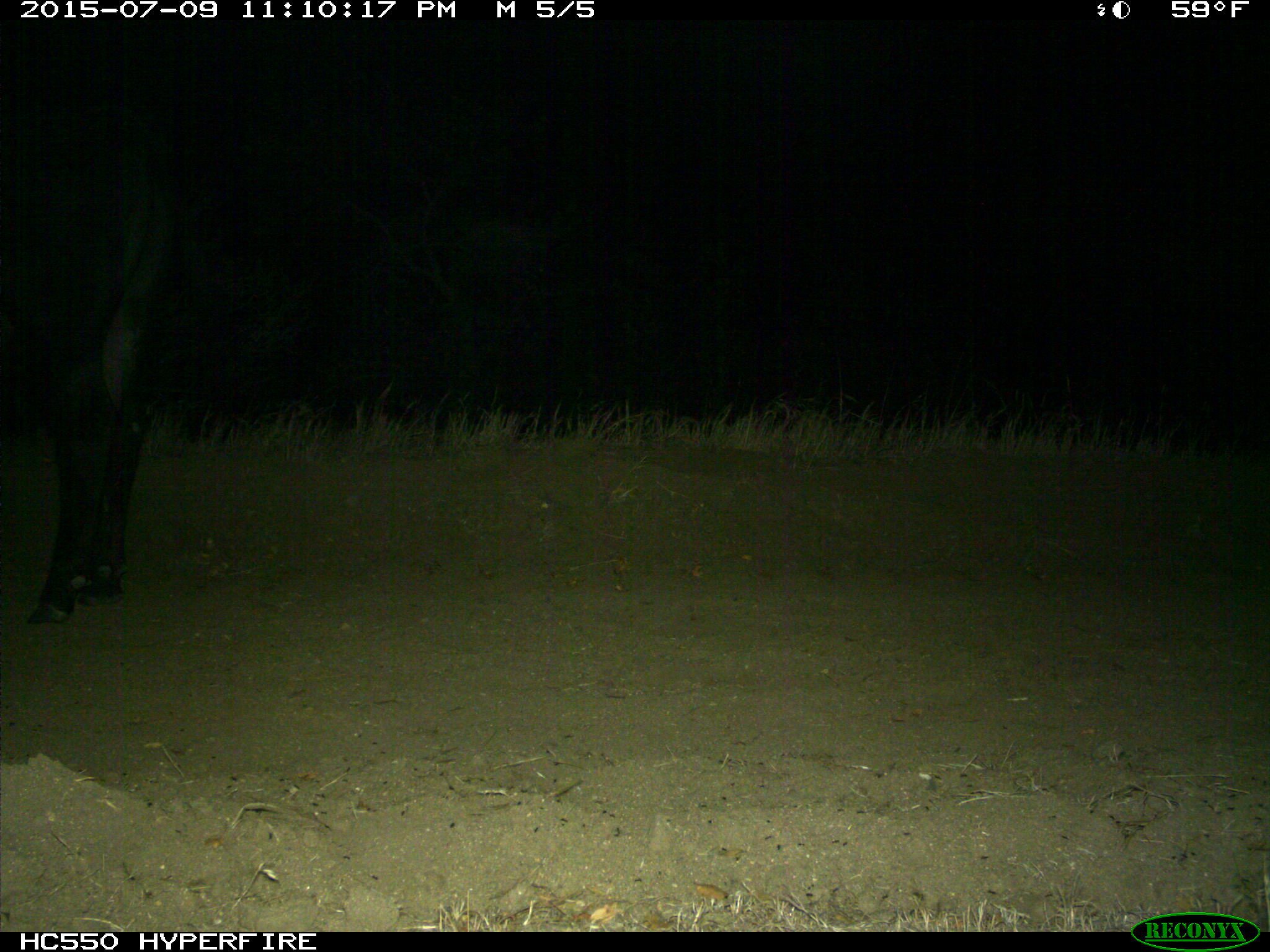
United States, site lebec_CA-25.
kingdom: Animalia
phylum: Chordata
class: Mammalia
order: Artiodactyla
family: Bovidae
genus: Bos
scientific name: Bos taurus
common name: domestic cow